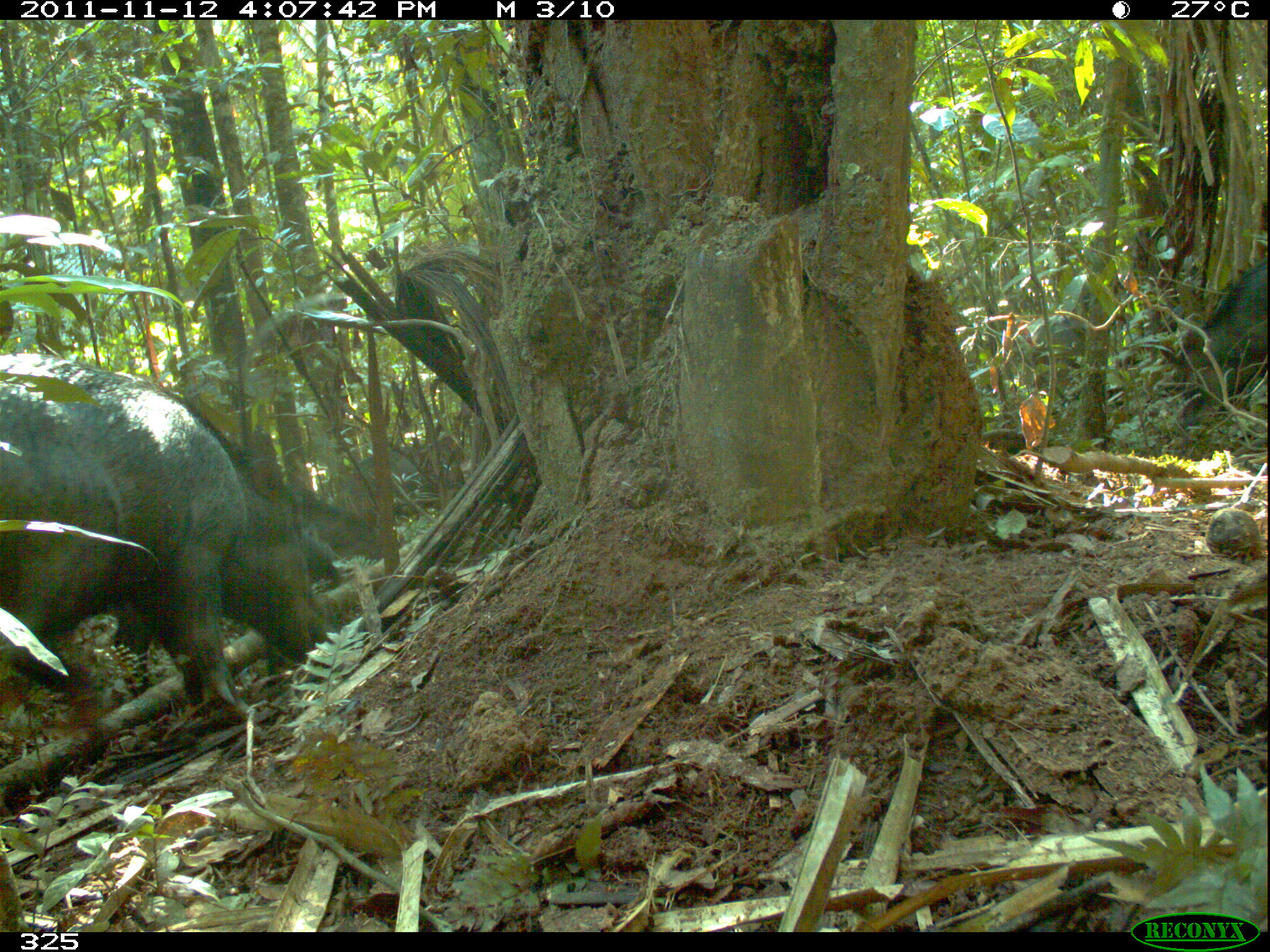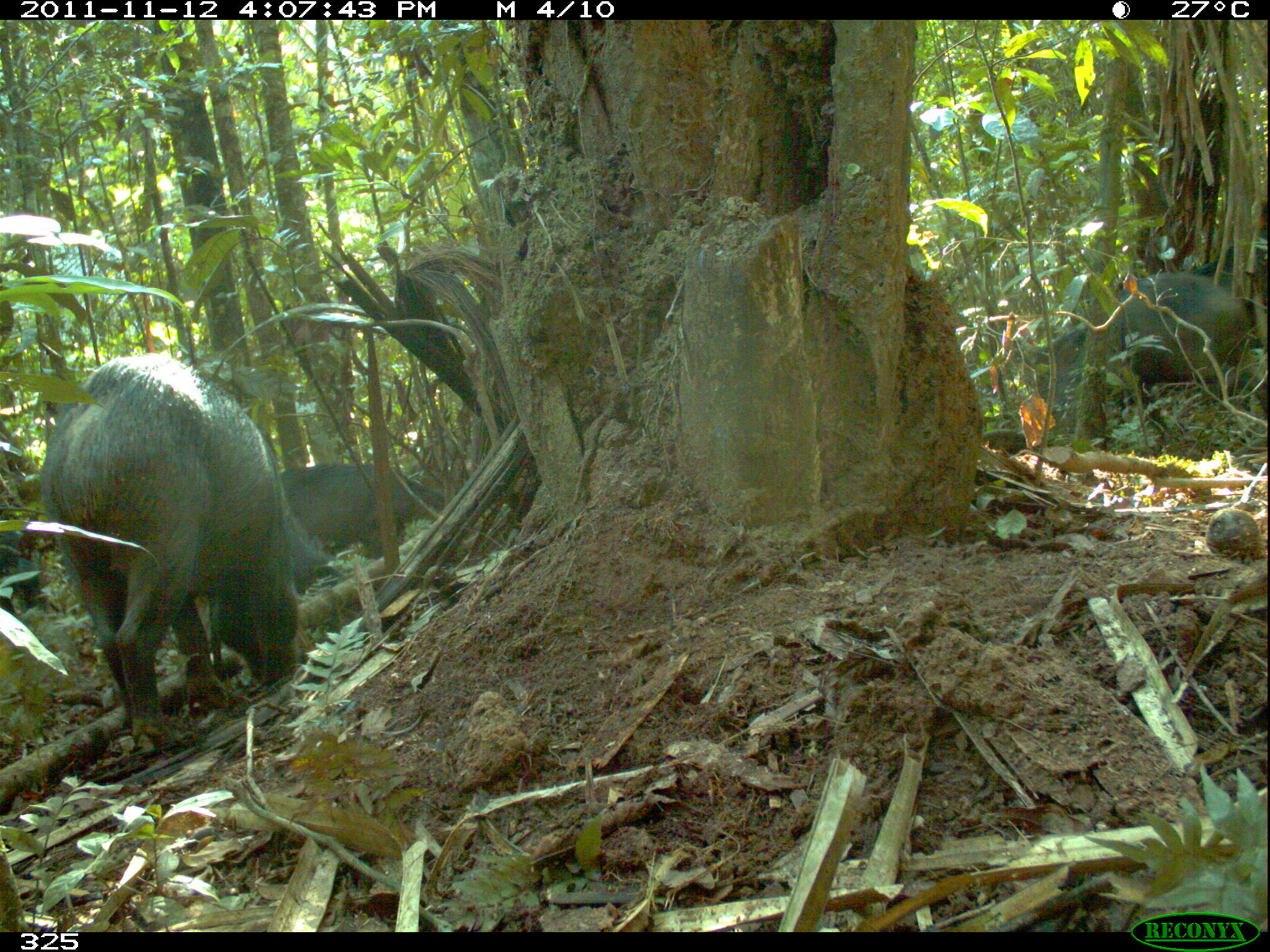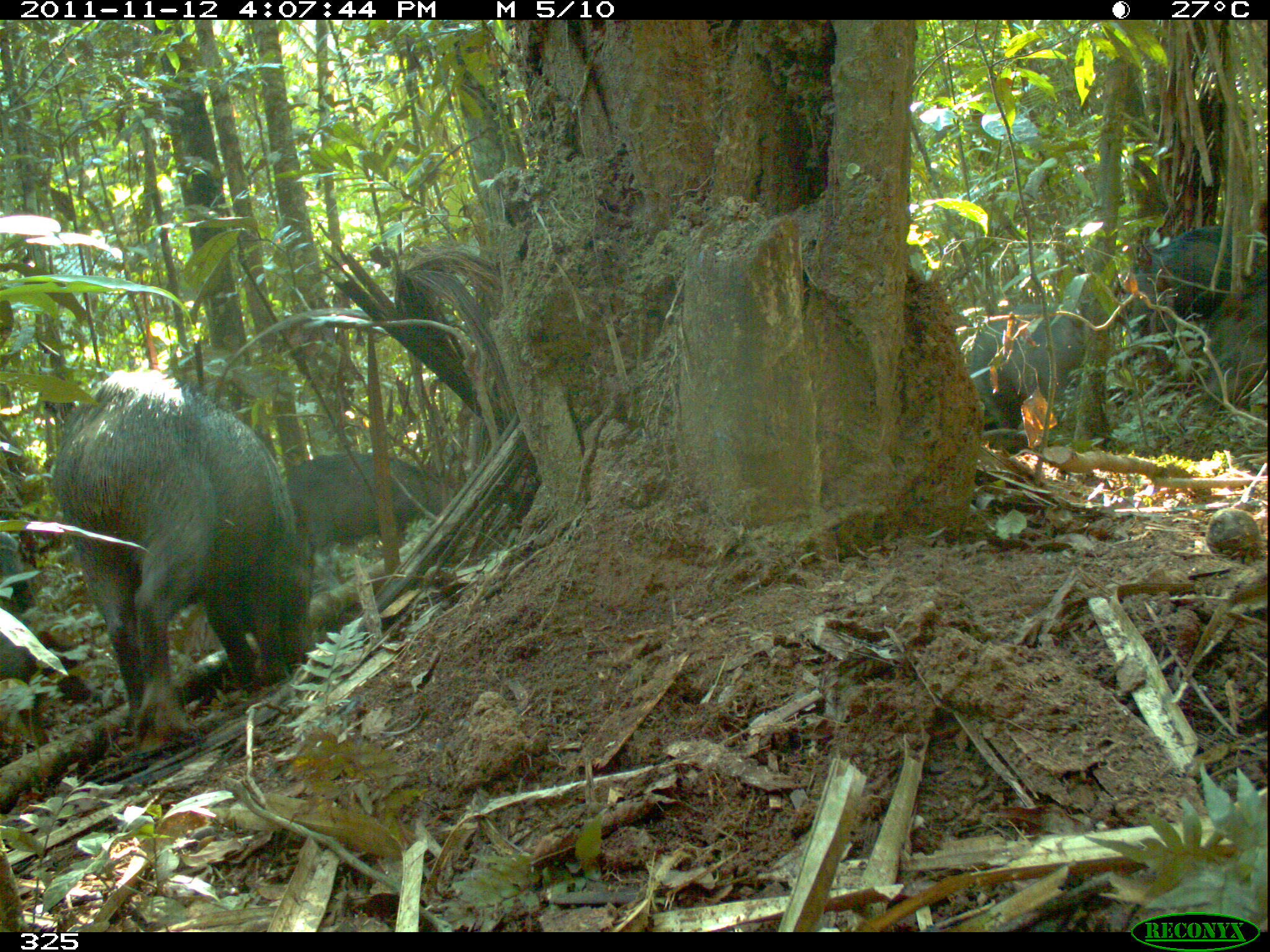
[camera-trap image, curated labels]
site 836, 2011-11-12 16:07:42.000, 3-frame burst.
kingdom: Animalia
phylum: Chordata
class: Mammalia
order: Artiodactyla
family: Tayassuidae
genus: Tayassu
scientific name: Tayassu pecari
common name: white-lipped peccary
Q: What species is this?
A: Tayassu pecari (white-lipped peccary).